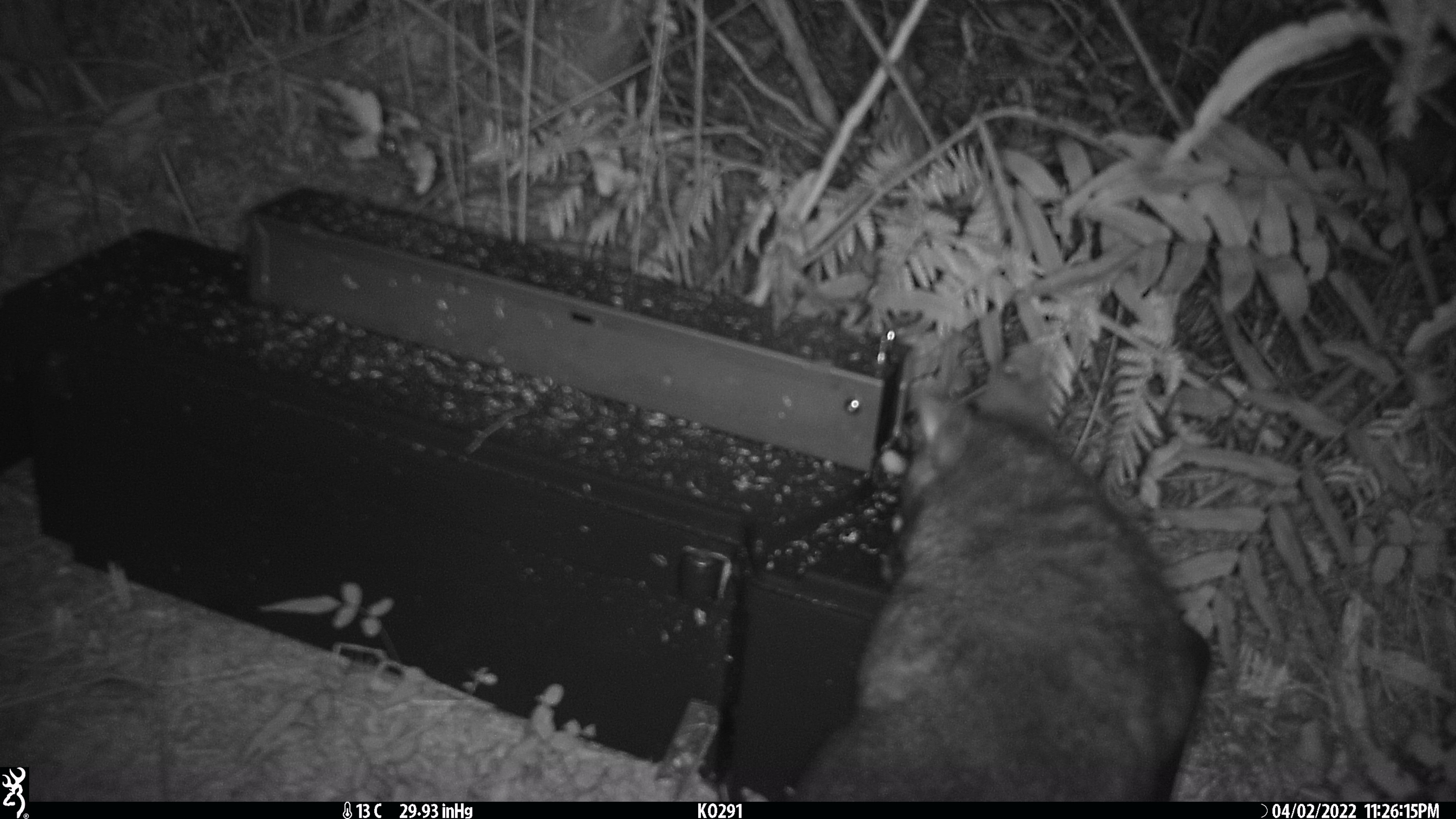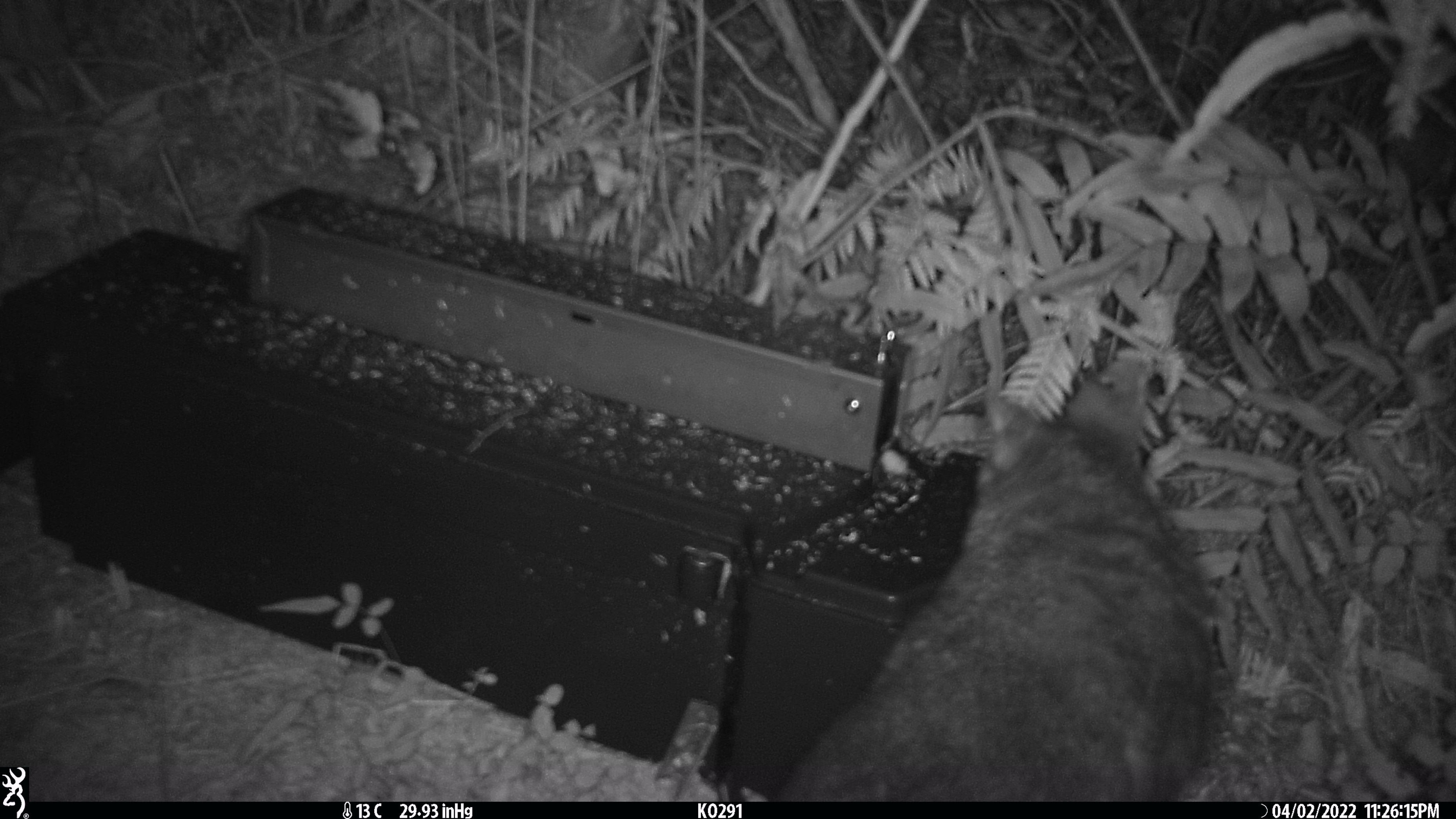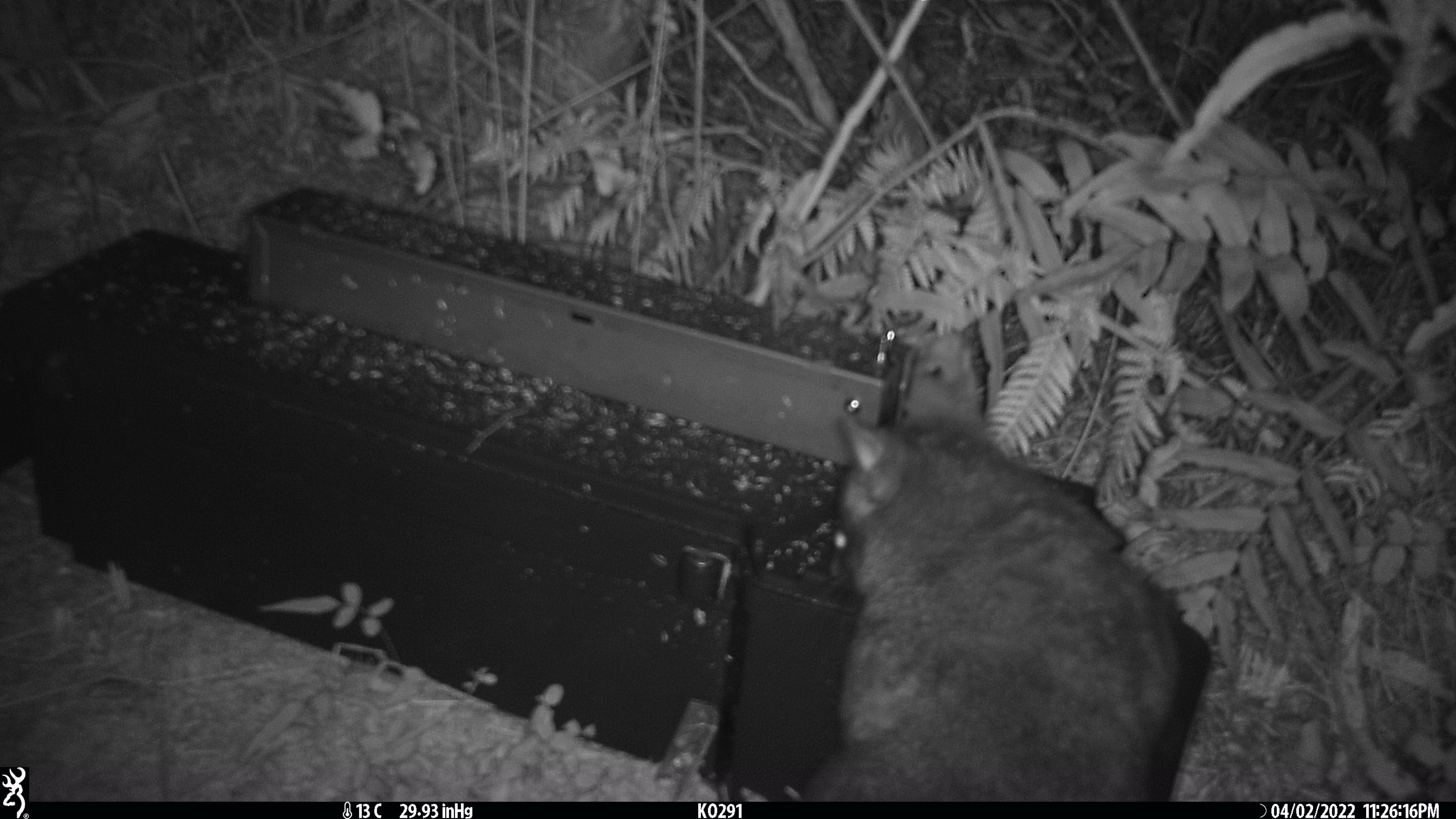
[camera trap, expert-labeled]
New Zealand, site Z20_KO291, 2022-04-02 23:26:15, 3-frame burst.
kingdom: Animalia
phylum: Chordata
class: Mammalia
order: Diprotodontia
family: Phalangeridae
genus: Trichosurus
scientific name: Trichosurus vulpecula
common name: common brushtail possum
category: possum